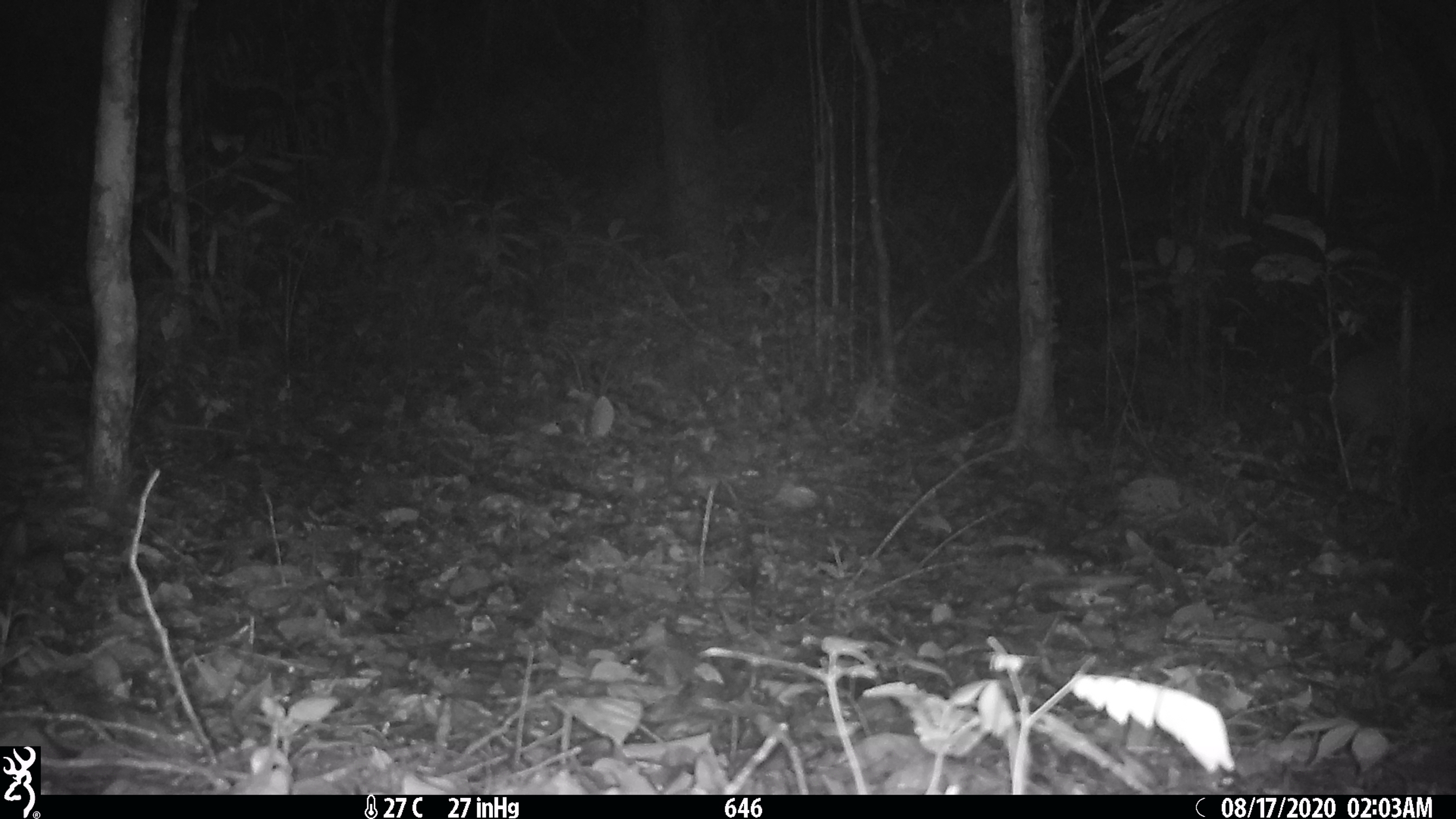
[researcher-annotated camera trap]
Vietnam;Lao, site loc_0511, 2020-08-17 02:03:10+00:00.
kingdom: Animalia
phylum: Chordata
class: Mammalia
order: Artiodactyla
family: Cervidae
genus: Muntiacus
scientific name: Muntiacus vuquangensis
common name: large-antlered muntjac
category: large antlered muntjac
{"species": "large antlered muntjac (large-antlered muntjac) (Muntiacus vuquangensis)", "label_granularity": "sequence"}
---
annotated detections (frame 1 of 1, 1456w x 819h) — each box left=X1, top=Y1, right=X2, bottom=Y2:
large antlered muntjac: left=1324, top=319, right=1456, bottom=488